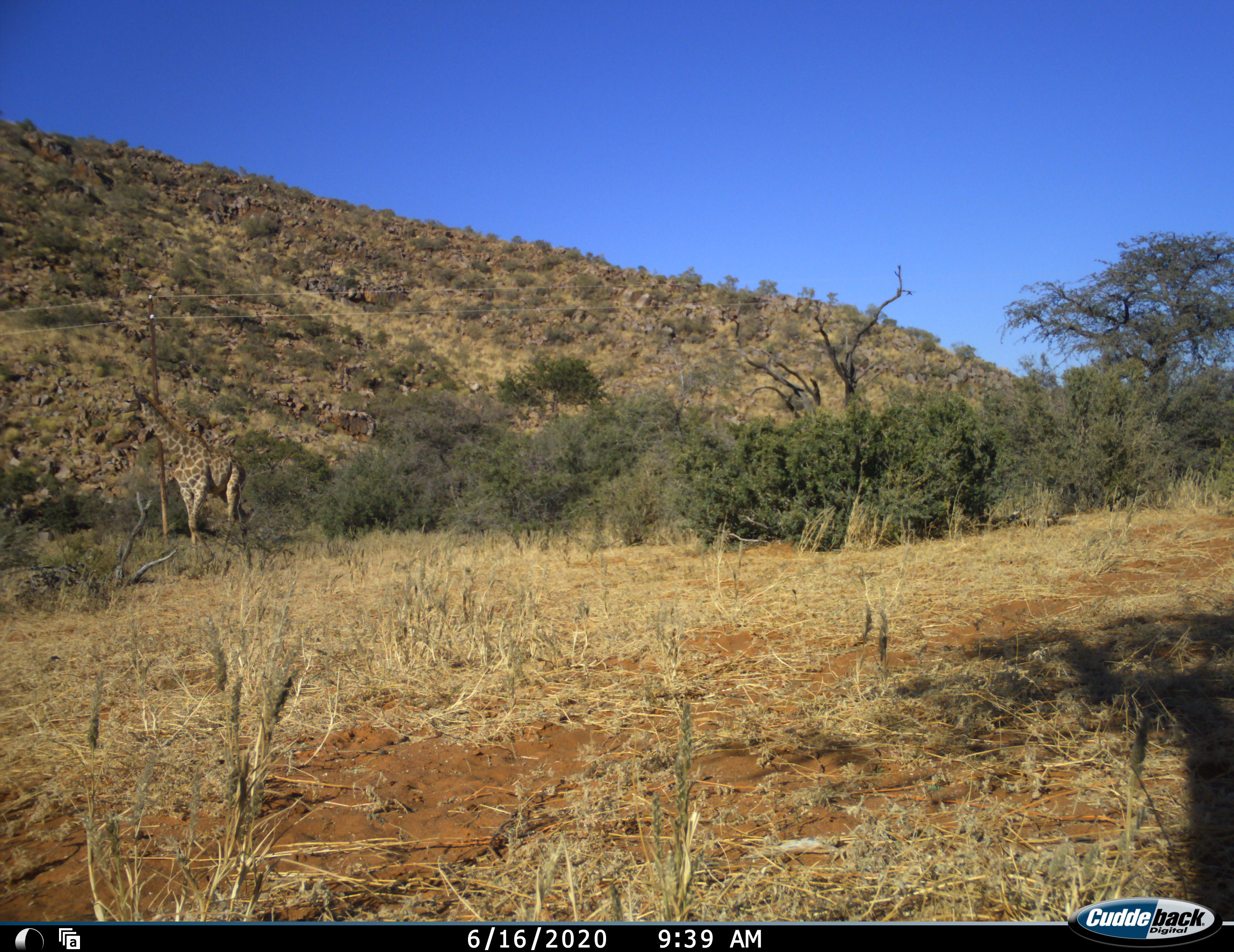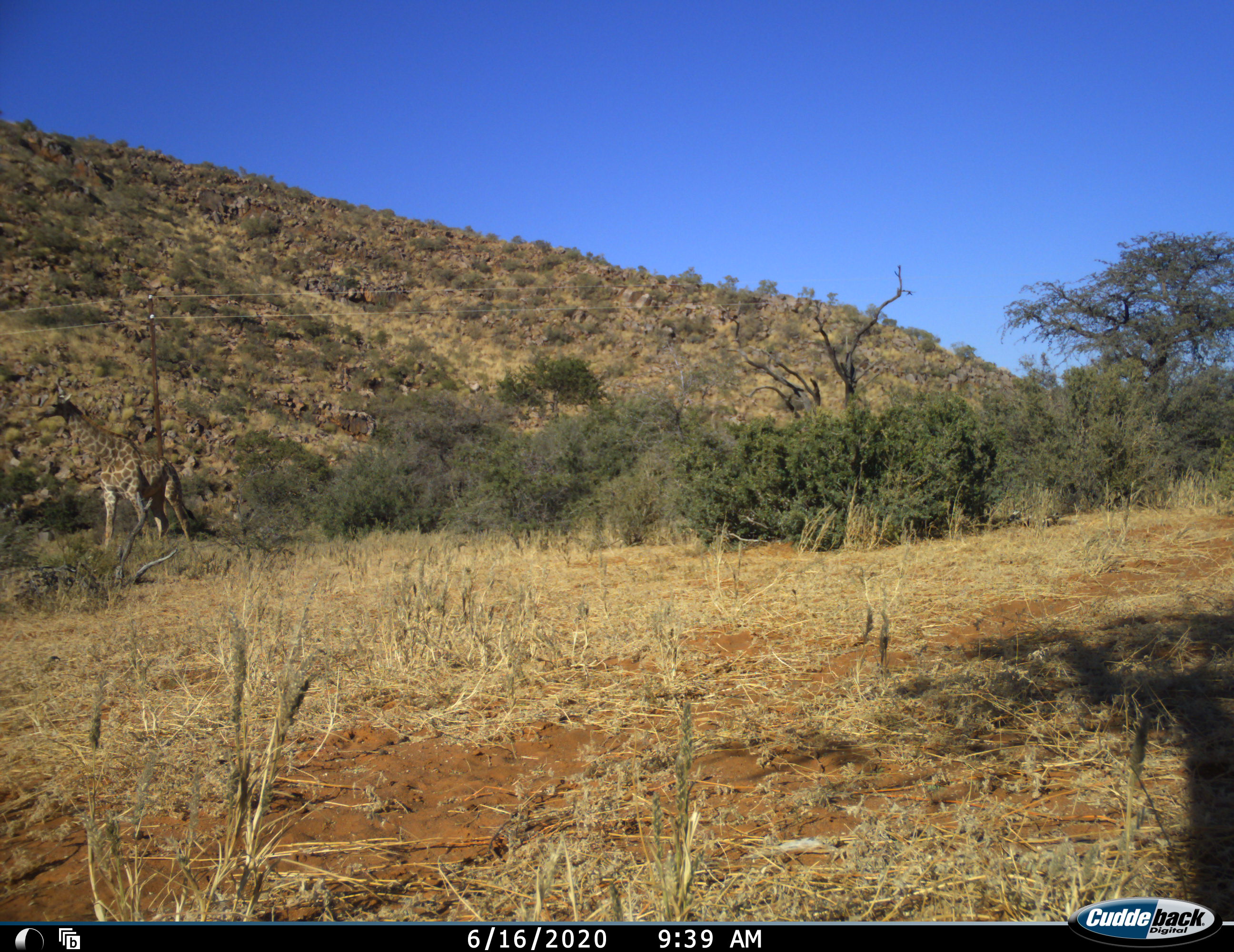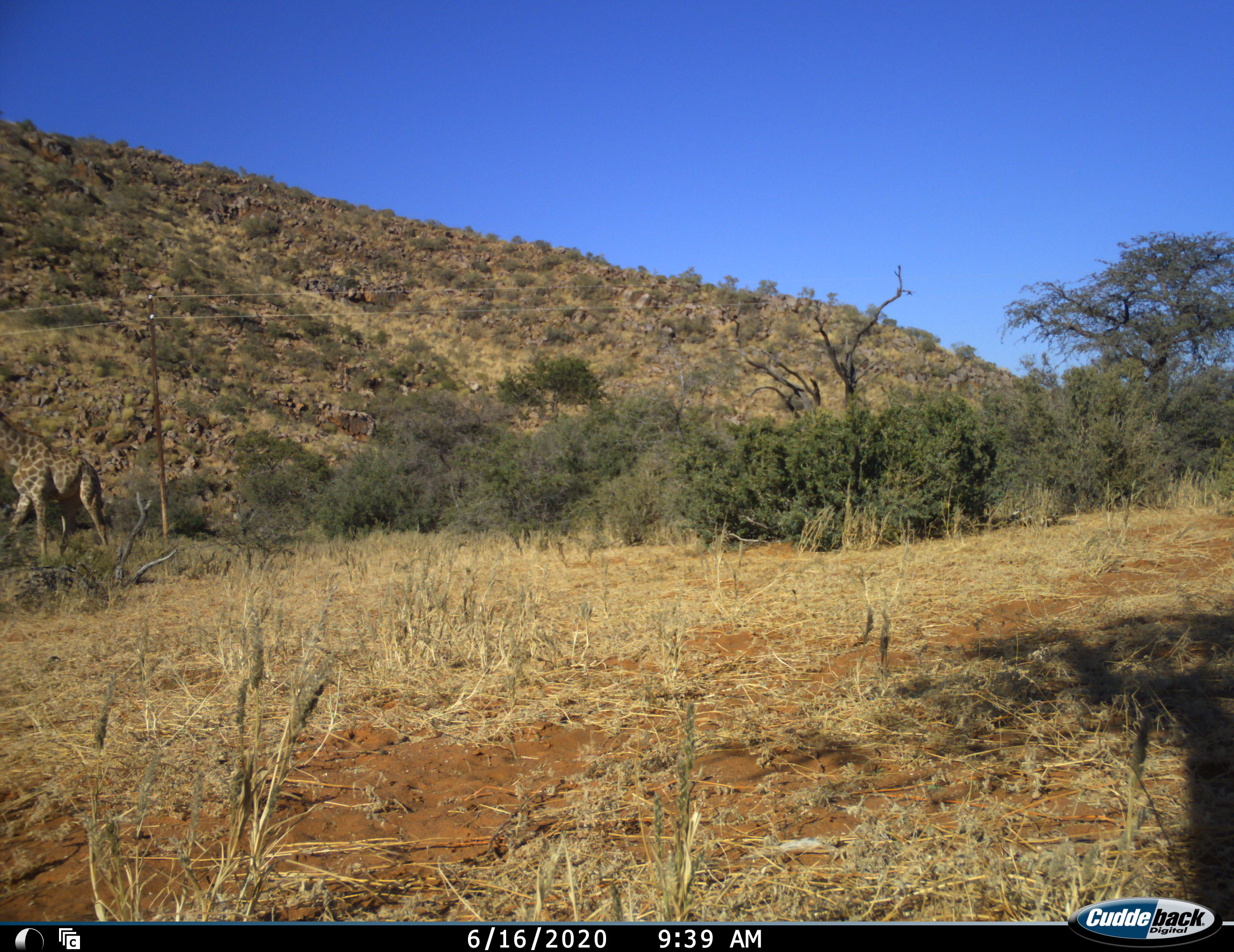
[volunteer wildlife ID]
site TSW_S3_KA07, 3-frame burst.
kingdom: Animalia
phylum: Chordata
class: Mammalia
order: Artiodactyla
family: Giraffidae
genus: Giraffa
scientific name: Giraffa camelopardalis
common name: giraffe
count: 1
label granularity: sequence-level